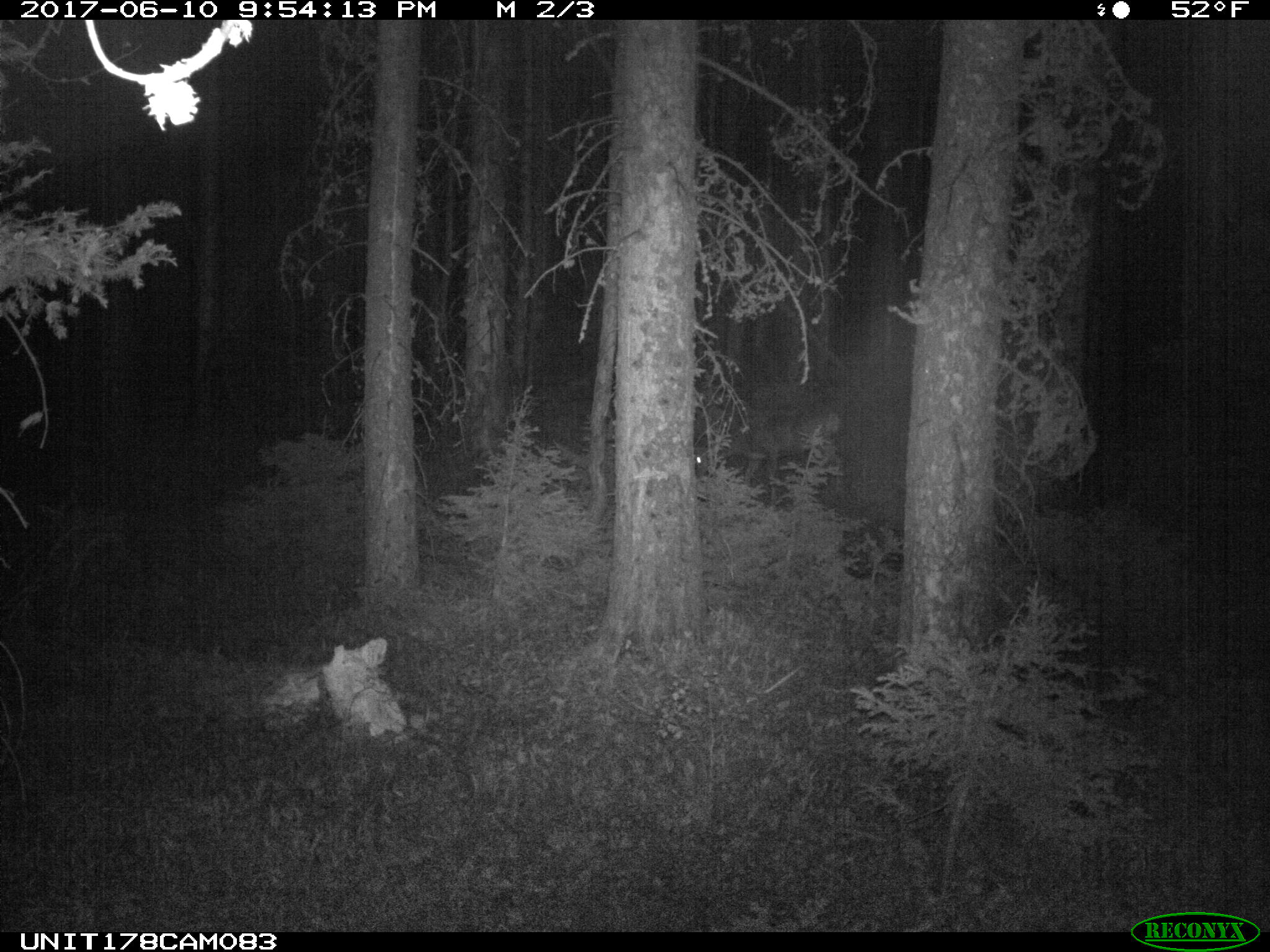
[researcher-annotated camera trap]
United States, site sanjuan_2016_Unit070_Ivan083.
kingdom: Animalia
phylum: Chordata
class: Mammalia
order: Artiodactyla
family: Cervidae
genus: Odocoileus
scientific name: Odocoileus hemionus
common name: mule deer